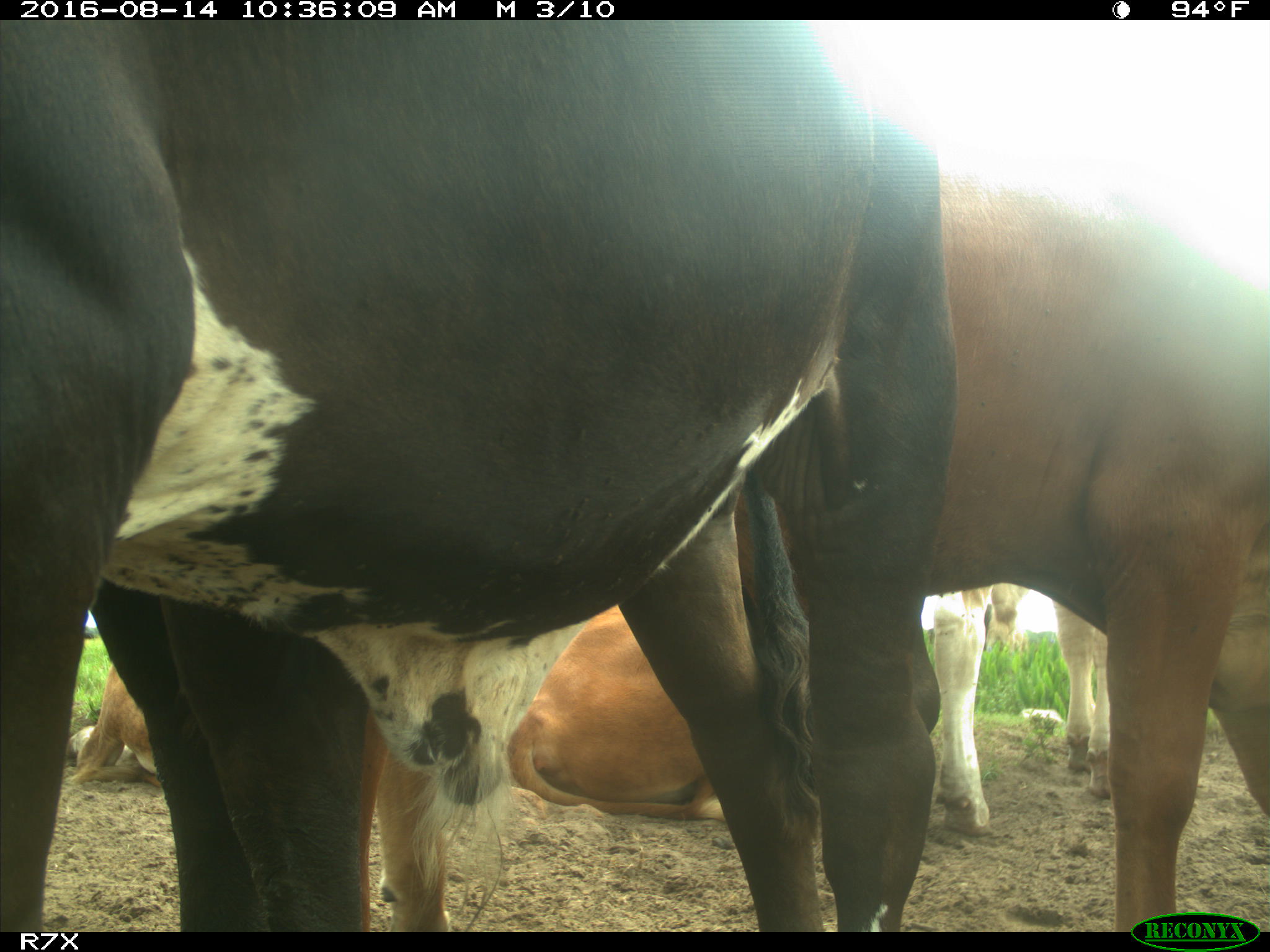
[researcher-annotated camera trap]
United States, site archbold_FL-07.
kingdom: Animalia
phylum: Chordata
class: Mammalia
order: Artiodactyla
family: Bovidae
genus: Bos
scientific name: Bos taurus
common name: domestic cow